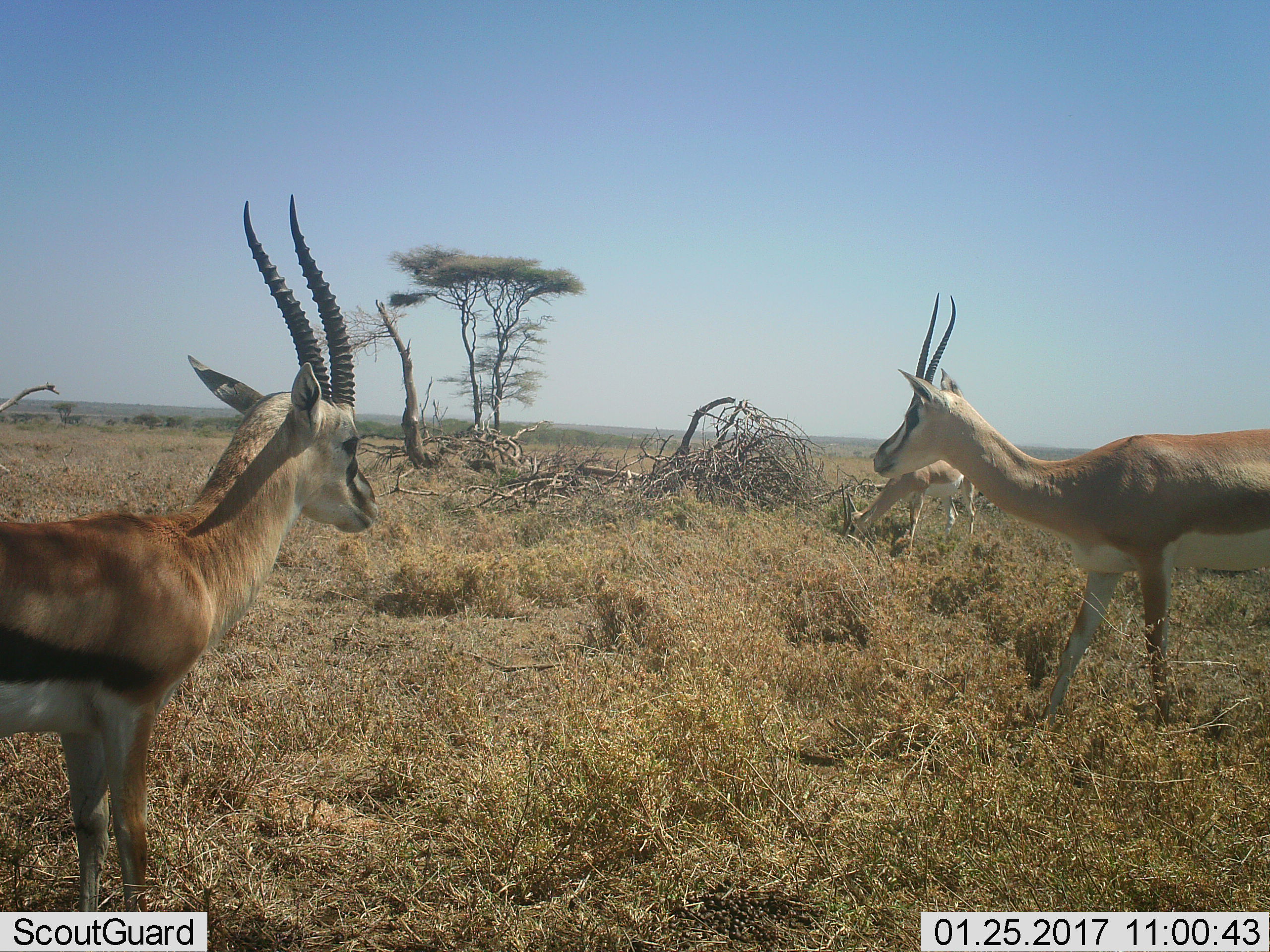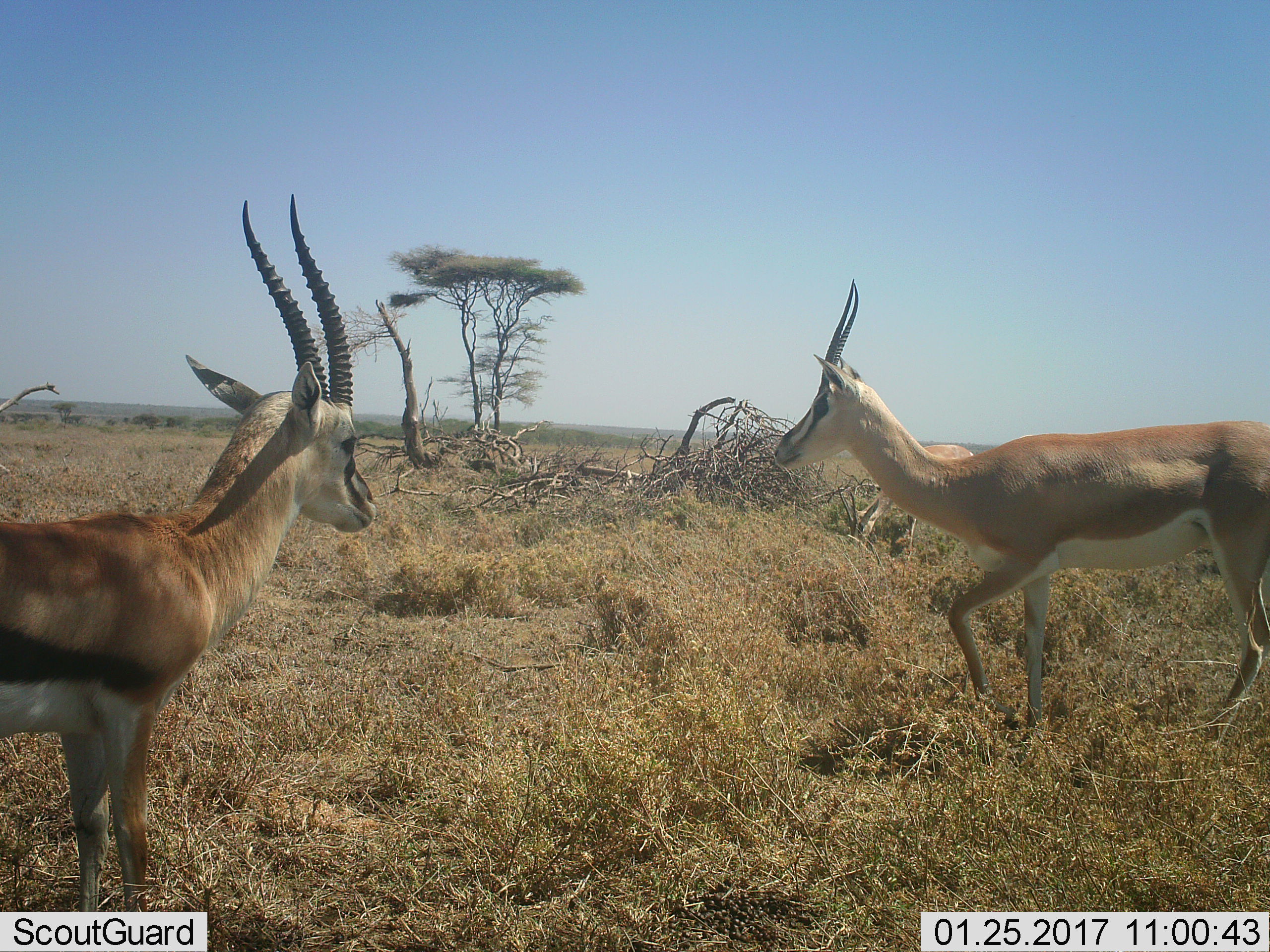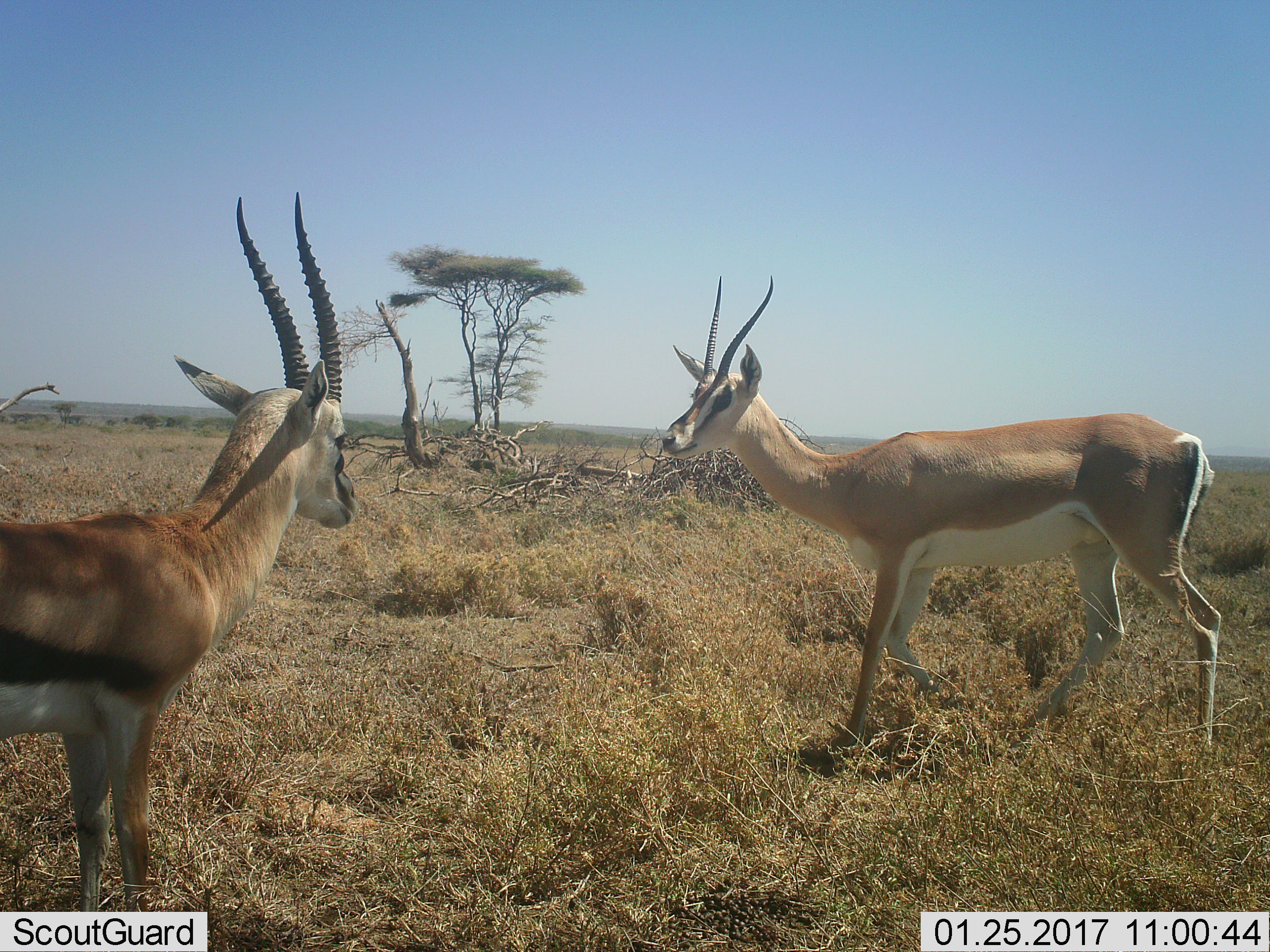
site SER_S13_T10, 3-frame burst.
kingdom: Animalia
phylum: Chordata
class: Mammalia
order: Artiodactyla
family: Bovidae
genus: Nanger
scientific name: Nanger granti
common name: grant's gazelle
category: gazellegrants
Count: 2.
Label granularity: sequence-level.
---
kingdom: Animalia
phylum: Chordata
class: Mammalia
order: Artiodactyla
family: Bovidae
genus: Eudorcas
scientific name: Eudorcas thomsonii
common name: thomson's gazelle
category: gazellethomsons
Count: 1.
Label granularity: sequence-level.